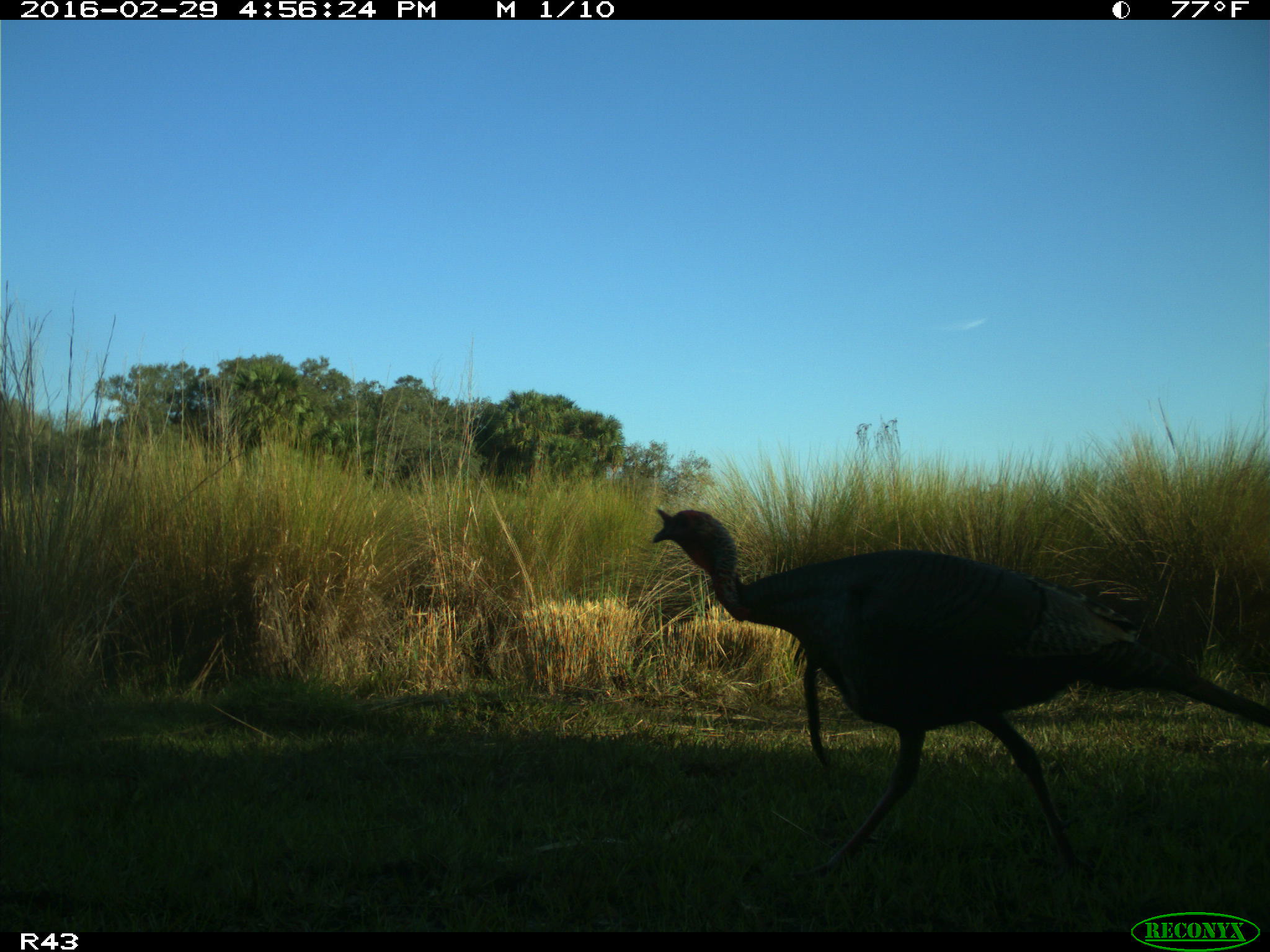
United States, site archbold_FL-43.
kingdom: Animalia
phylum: Chordata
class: Aves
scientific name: Aves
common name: birds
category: unidentified bird